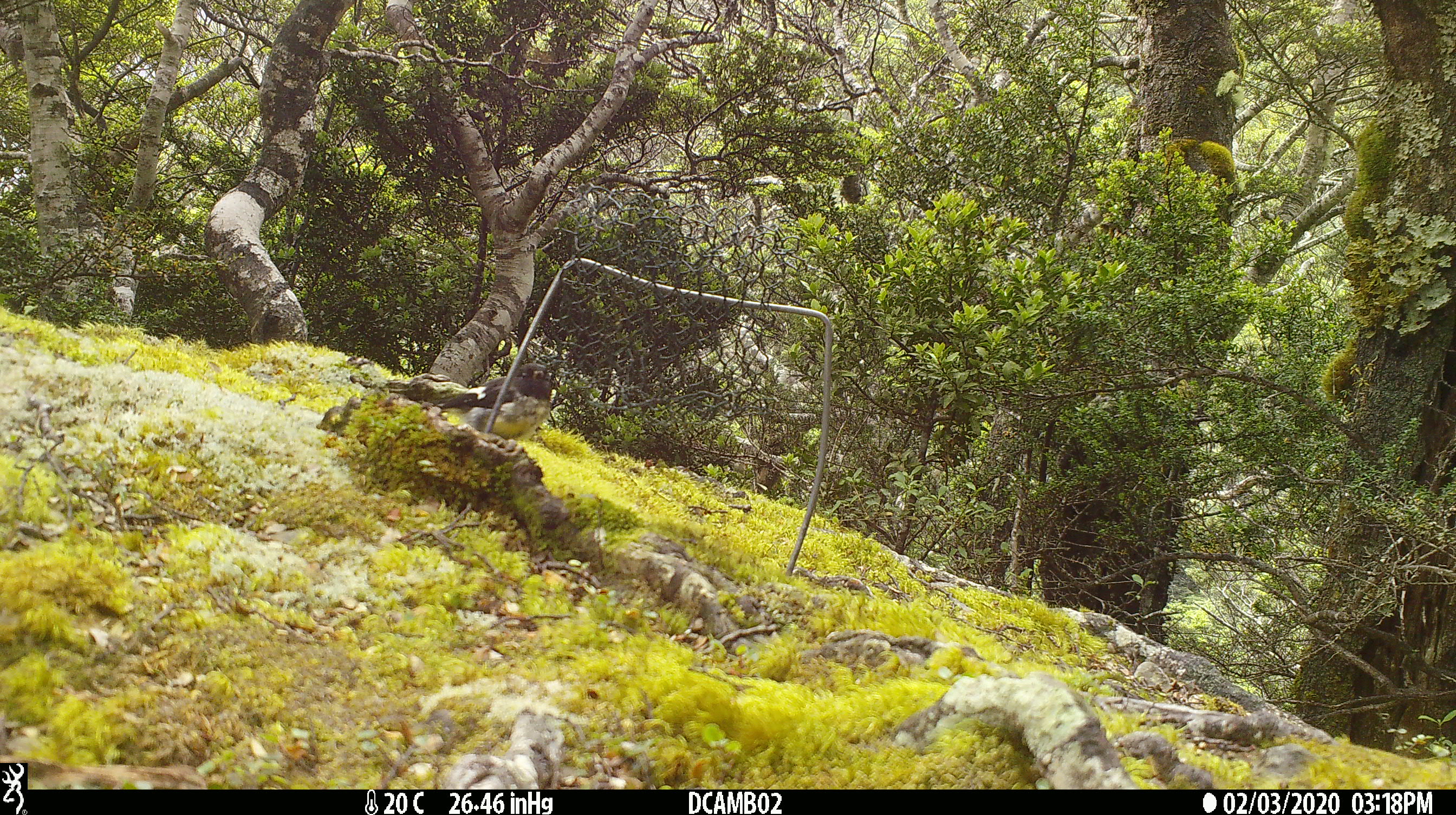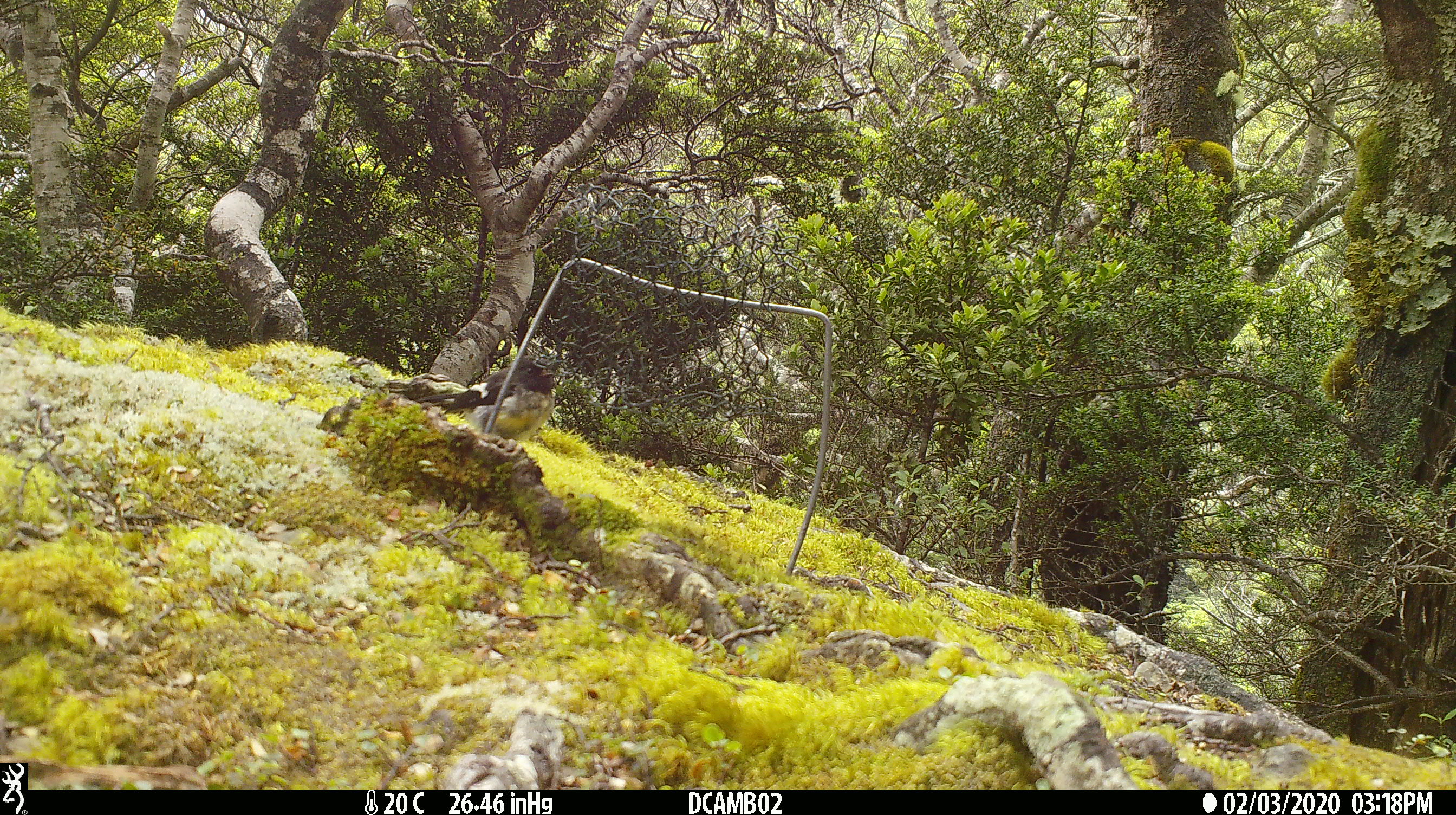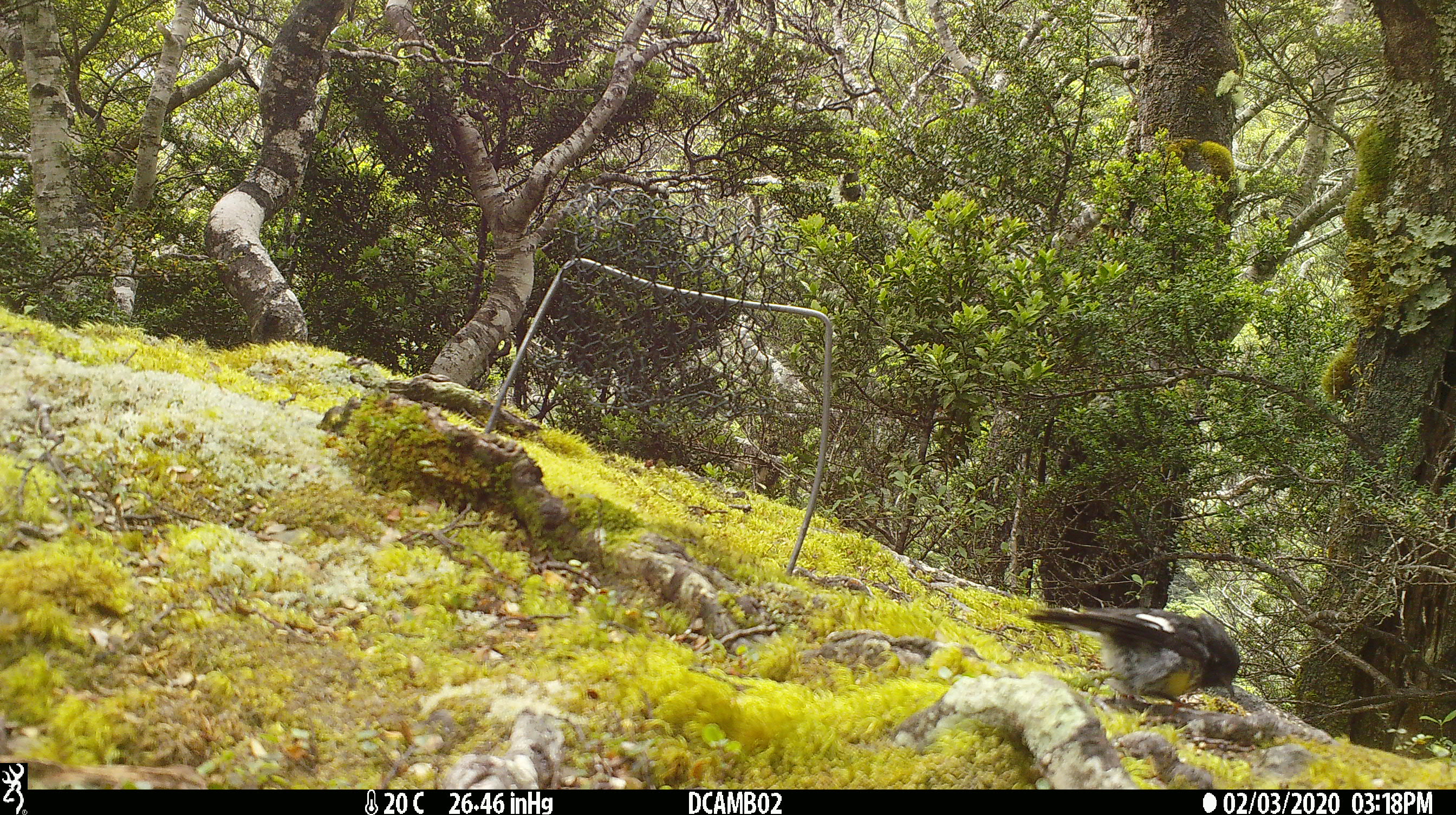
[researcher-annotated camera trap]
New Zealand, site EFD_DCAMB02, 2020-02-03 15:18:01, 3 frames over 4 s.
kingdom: Animalia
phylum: Chordata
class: Aves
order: Passeriformes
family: Petroicidae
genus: Petroica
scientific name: Petroica macrocephala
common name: tomtit